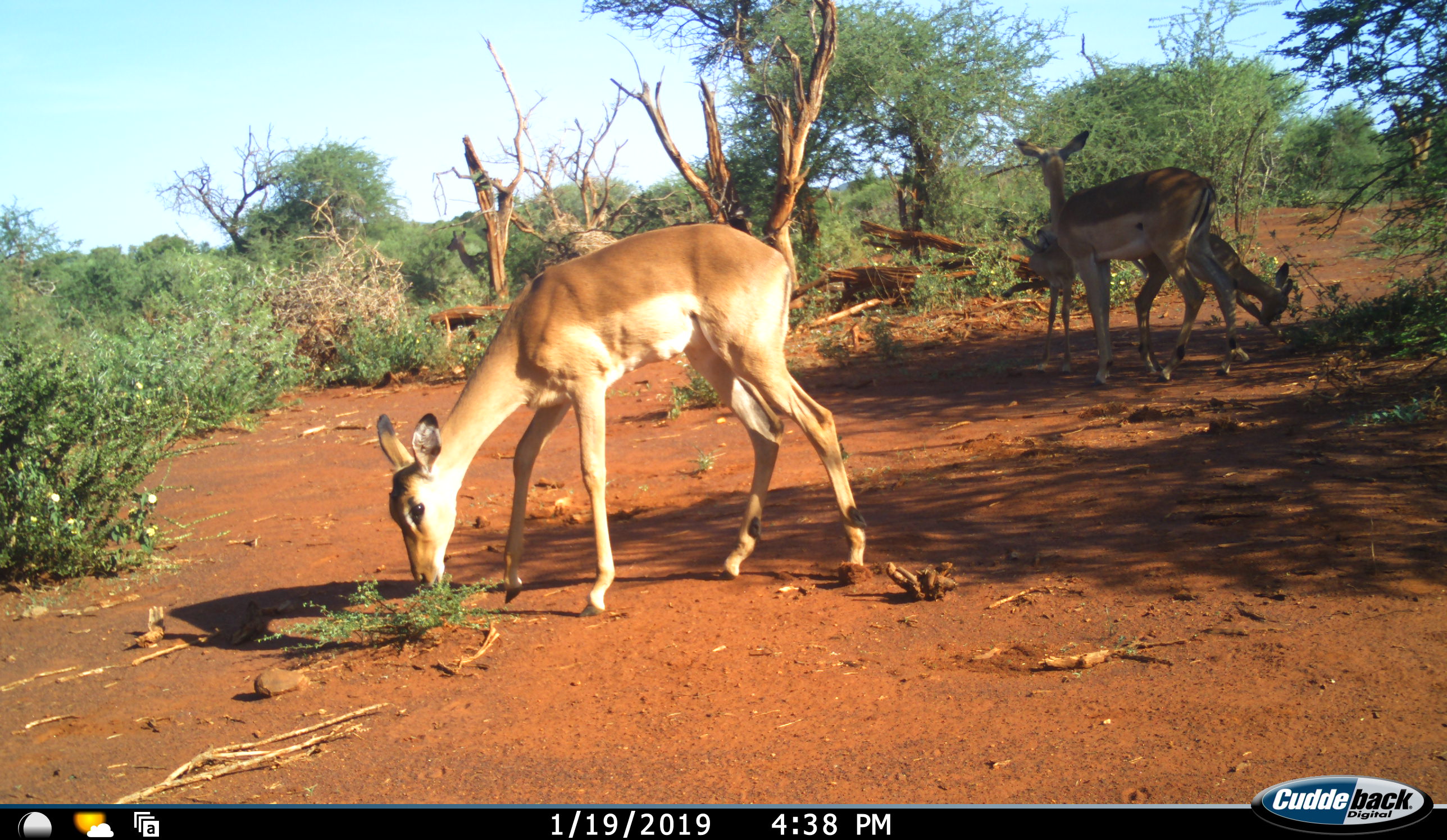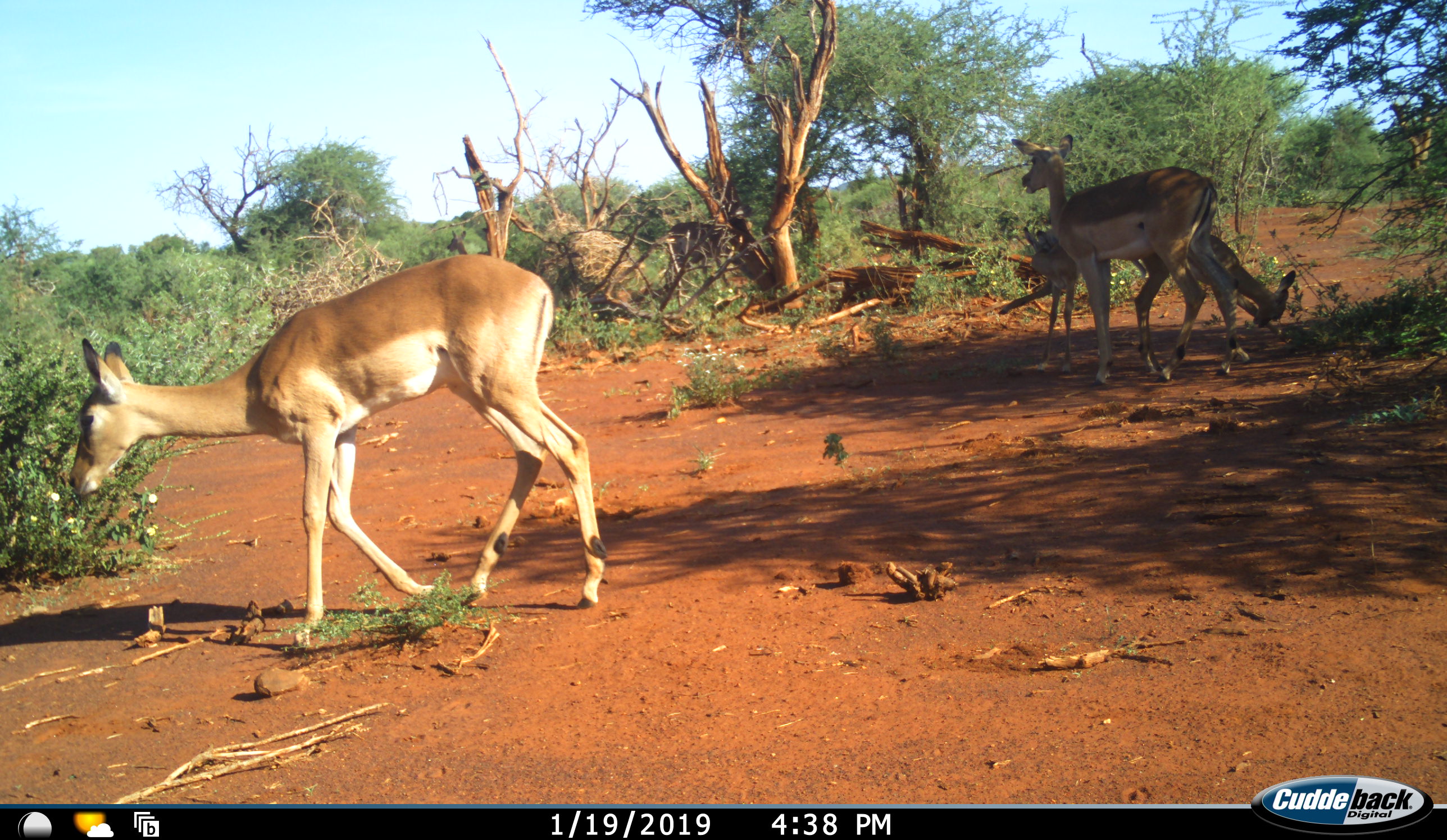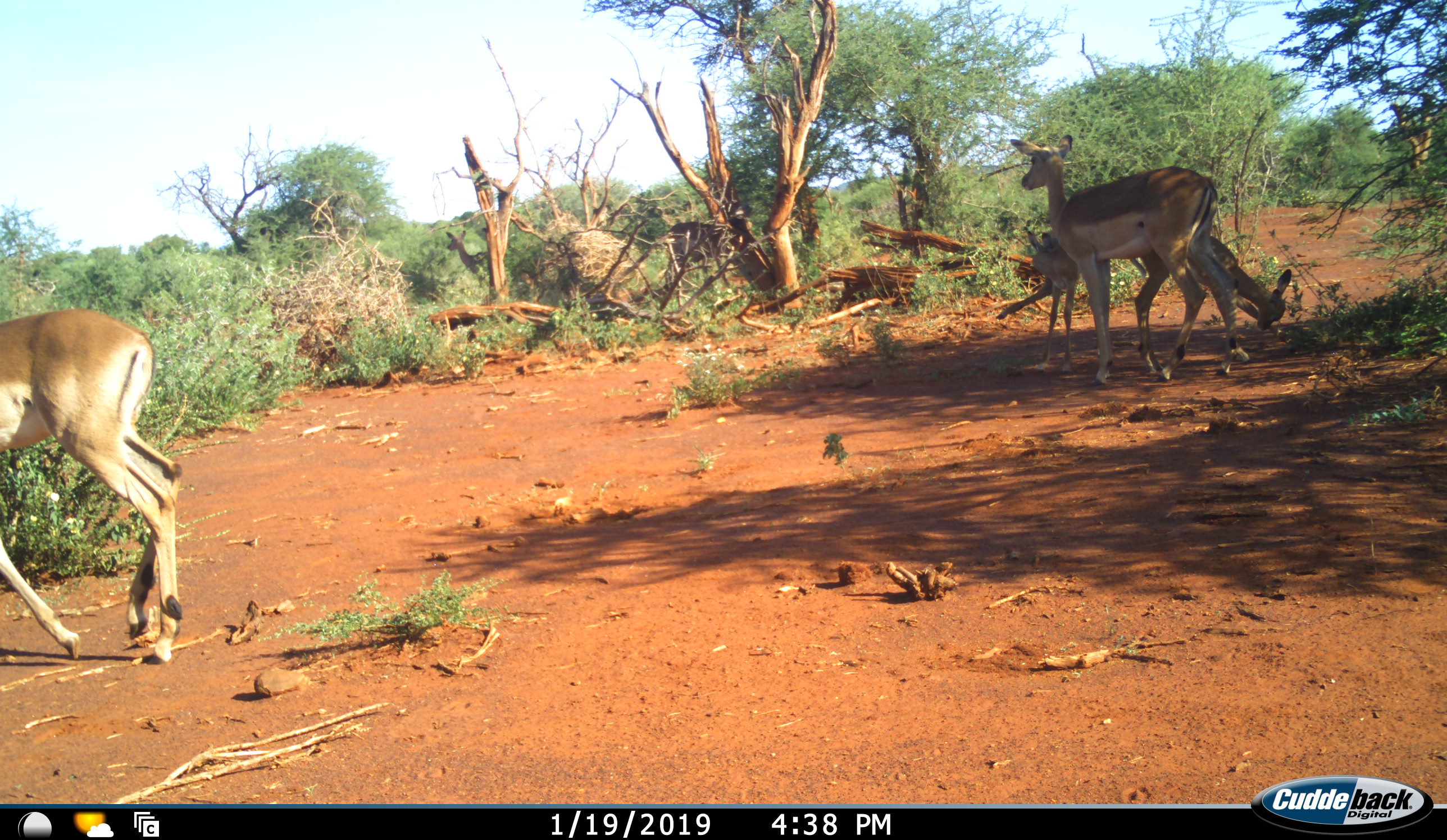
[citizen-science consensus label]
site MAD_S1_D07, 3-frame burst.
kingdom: Animalia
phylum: Chordata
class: Mammalia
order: Artiodactyla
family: Bovidae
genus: Aepyceros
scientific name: Aepyceros melampus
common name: impala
Impala (Aepyceros melampus), count 3. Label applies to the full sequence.